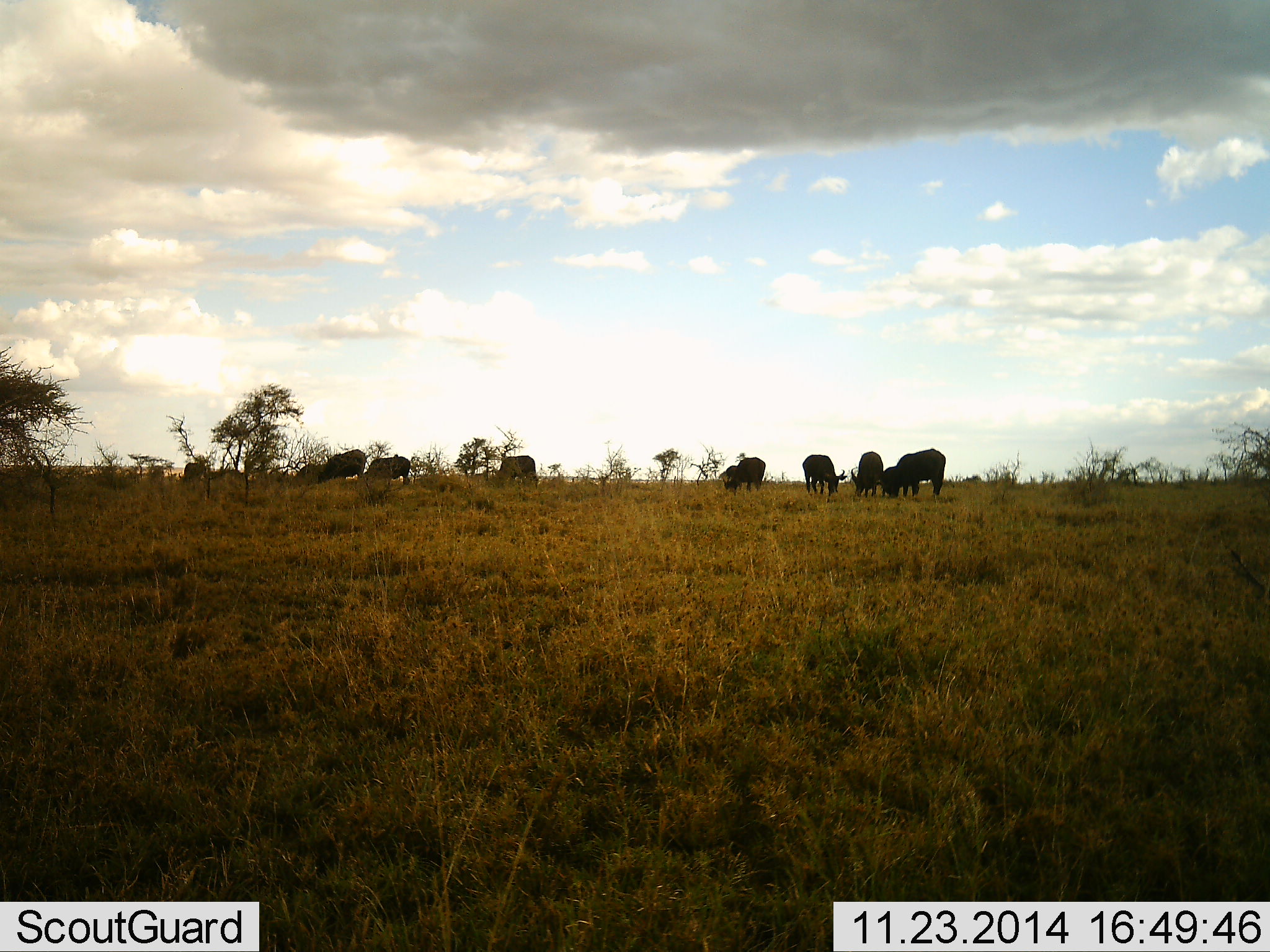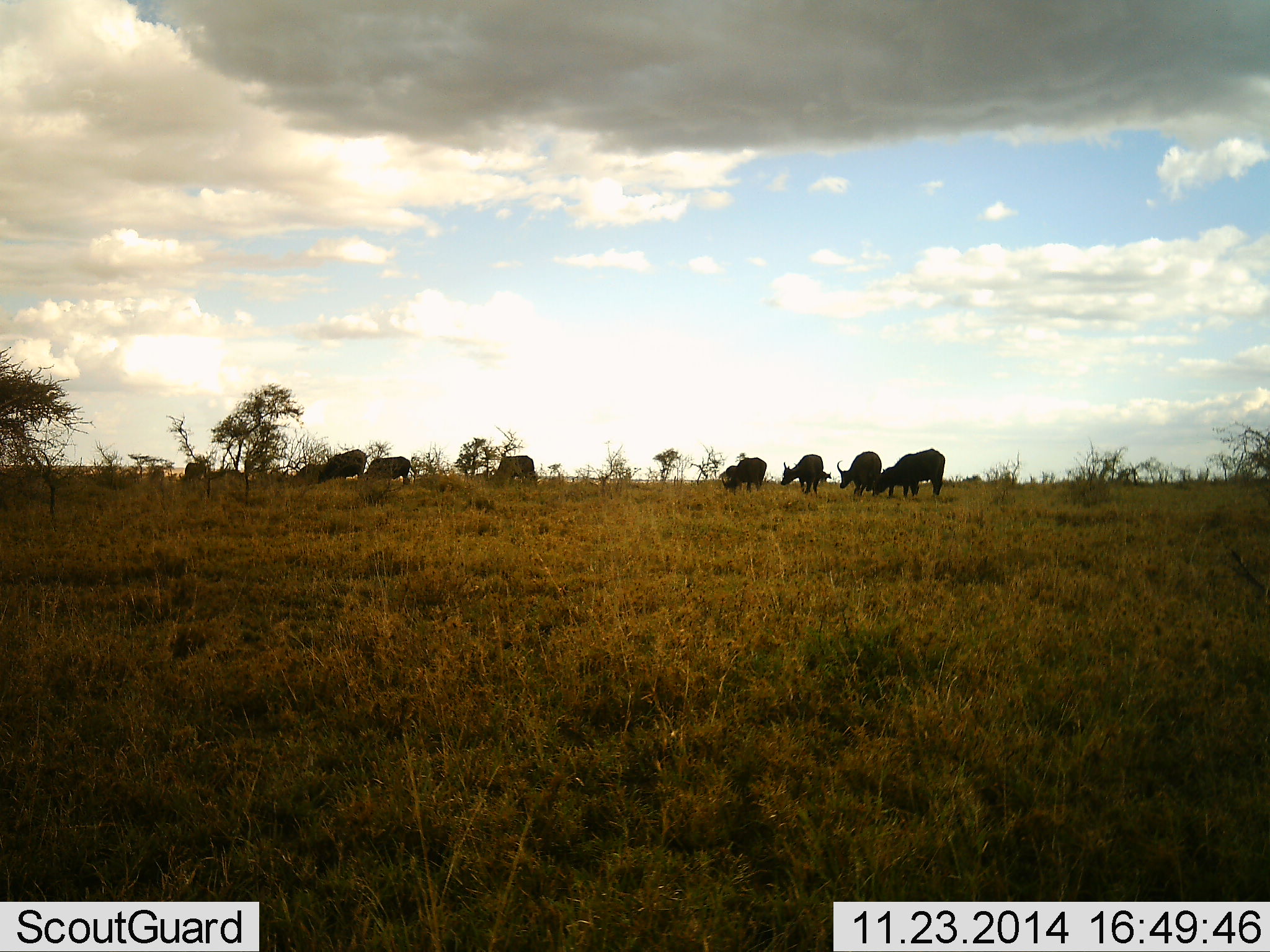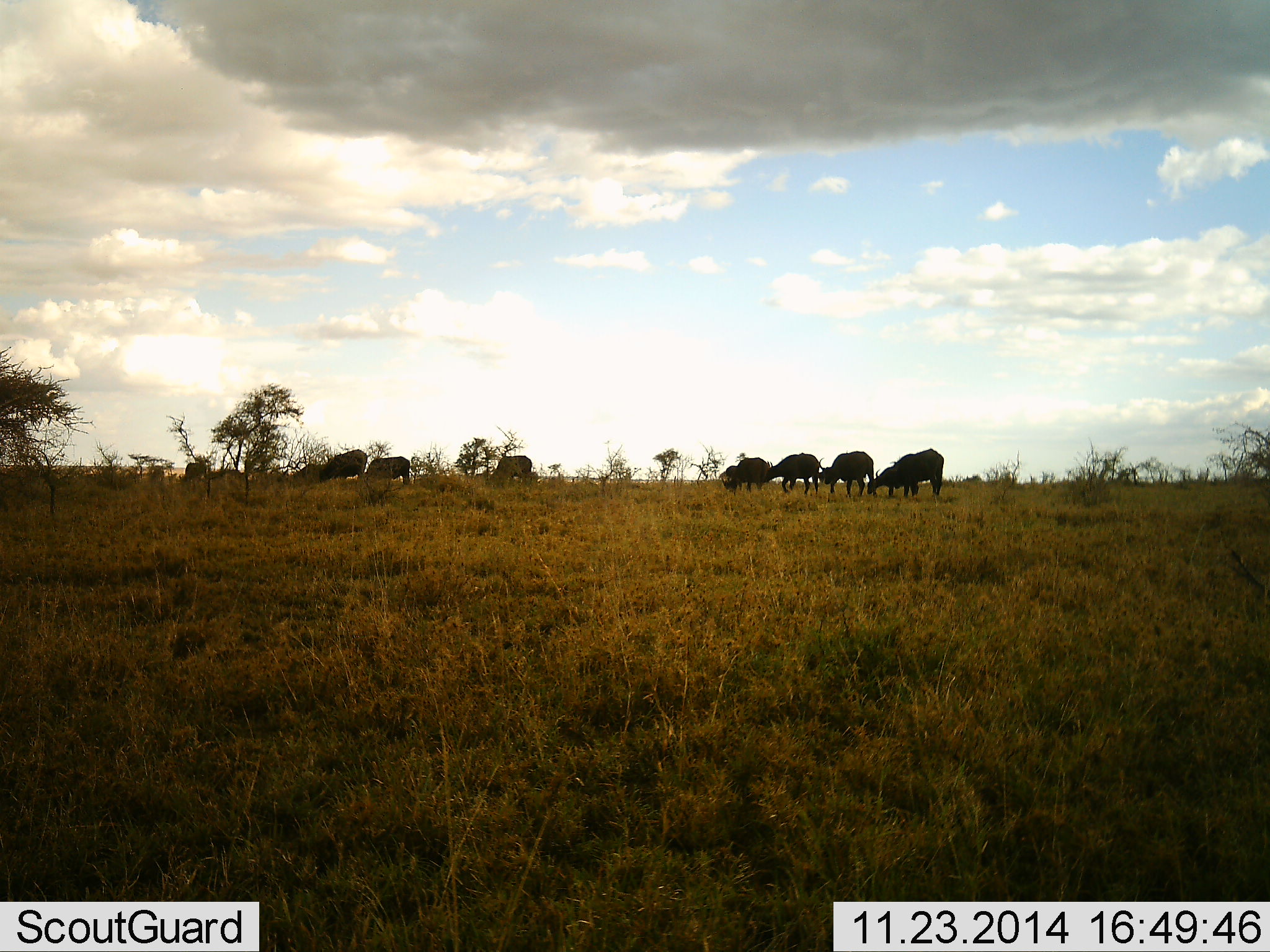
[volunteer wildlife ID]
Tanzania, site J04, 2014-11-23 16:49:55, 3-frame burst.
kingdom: Animalia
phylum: Chordata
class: Mammalia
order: Artiodactyla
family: Bovidae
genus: Syncerus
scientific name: Syncerus caffer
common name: cape buffalo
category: buffalo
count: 8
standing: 20%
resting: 20%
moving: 40%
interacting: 0%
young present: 0%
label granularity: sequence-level